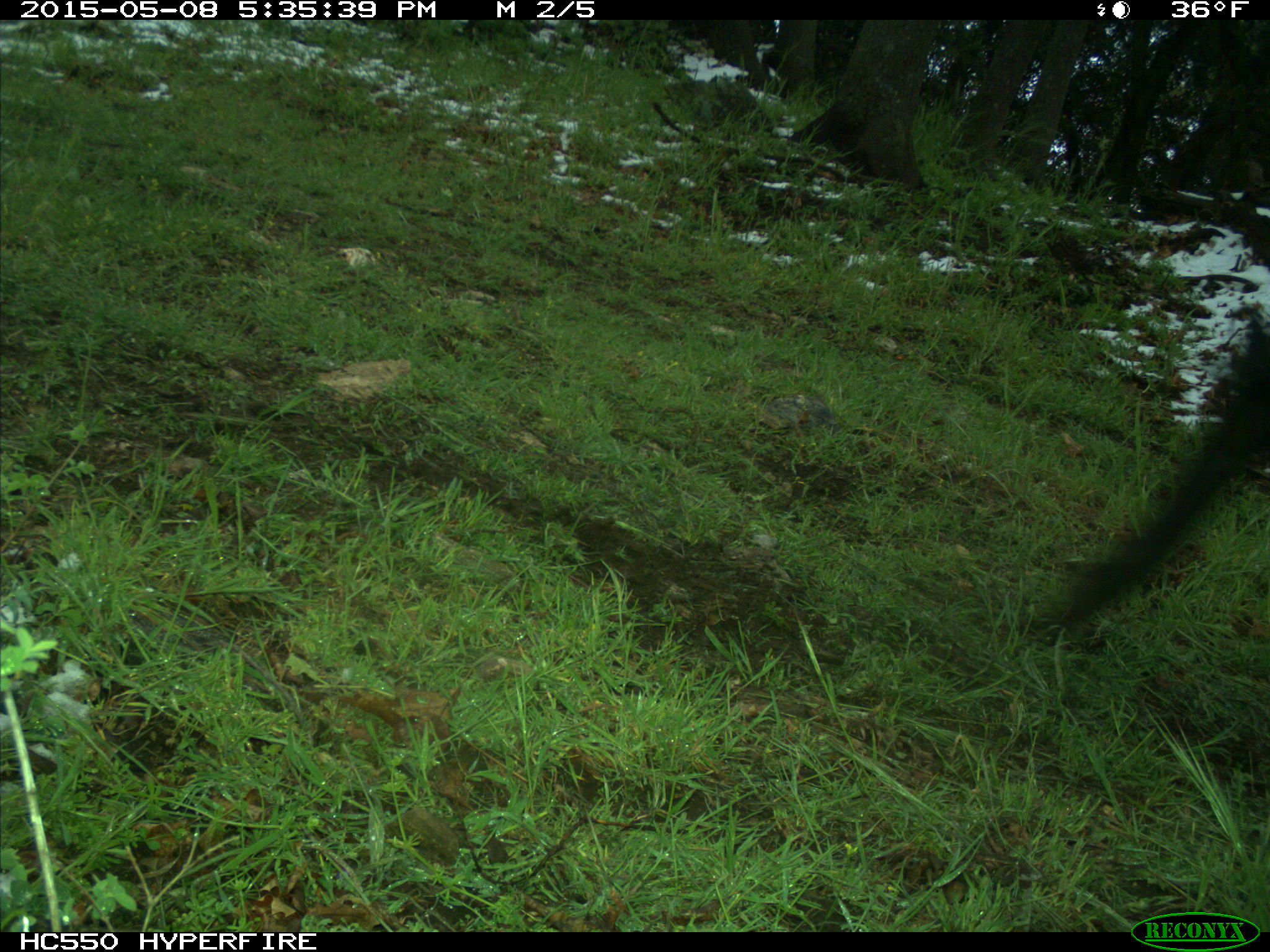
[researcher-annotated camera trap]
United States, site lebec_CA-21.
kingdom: Animalia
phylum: Chordata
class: Mammalia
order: Artiodactyla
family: Bovidae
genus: Bos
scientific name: Bos taurus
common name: domestic cow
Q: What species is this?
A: Bos taurus (domestic cow).